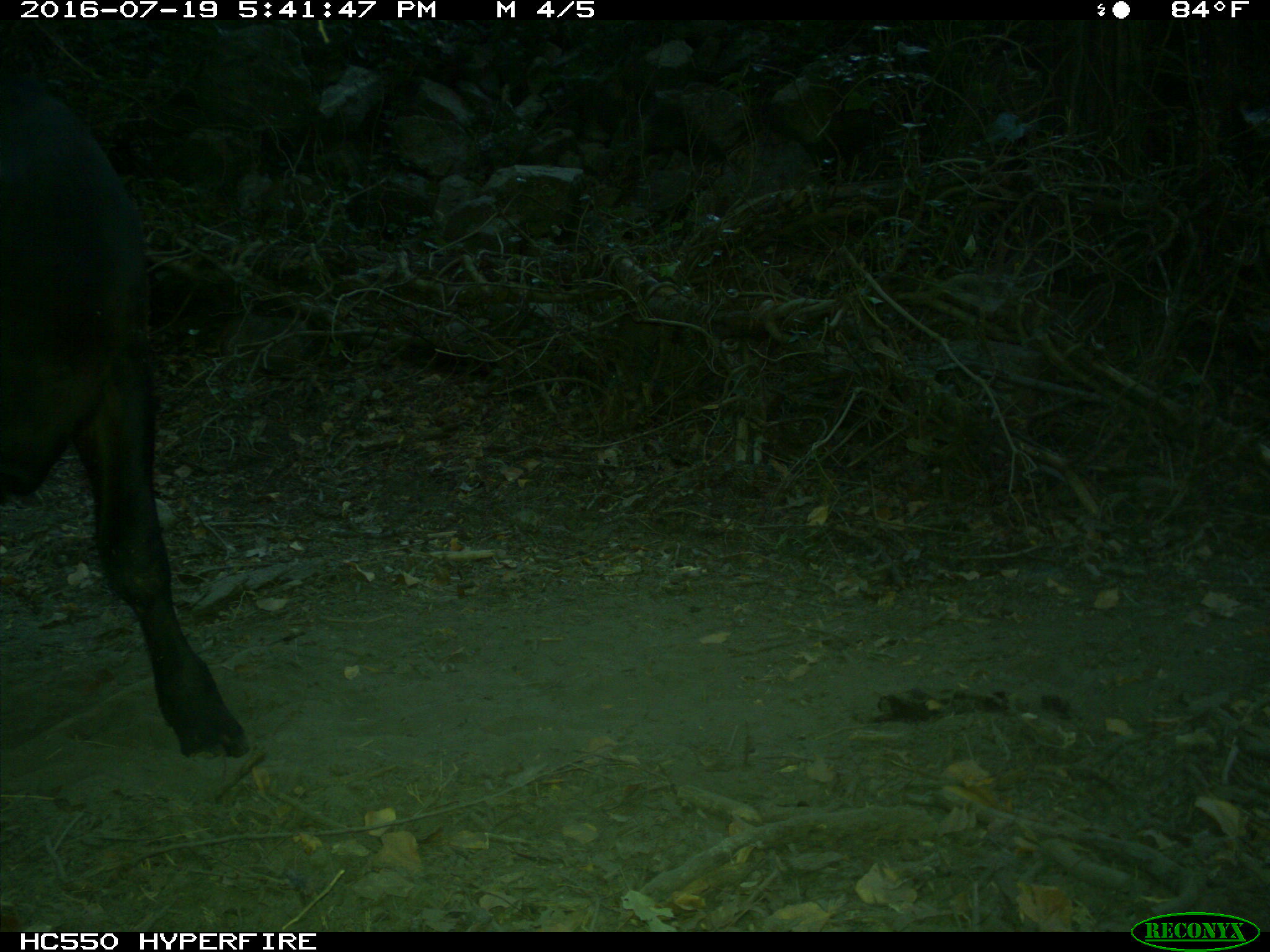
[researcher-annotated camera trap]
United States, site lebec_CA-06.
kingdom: Animalia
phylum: Chordata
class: Mammalia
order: Artiodactyla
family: Bovidae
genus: Bos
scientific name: Bos taurus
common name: domestic cow